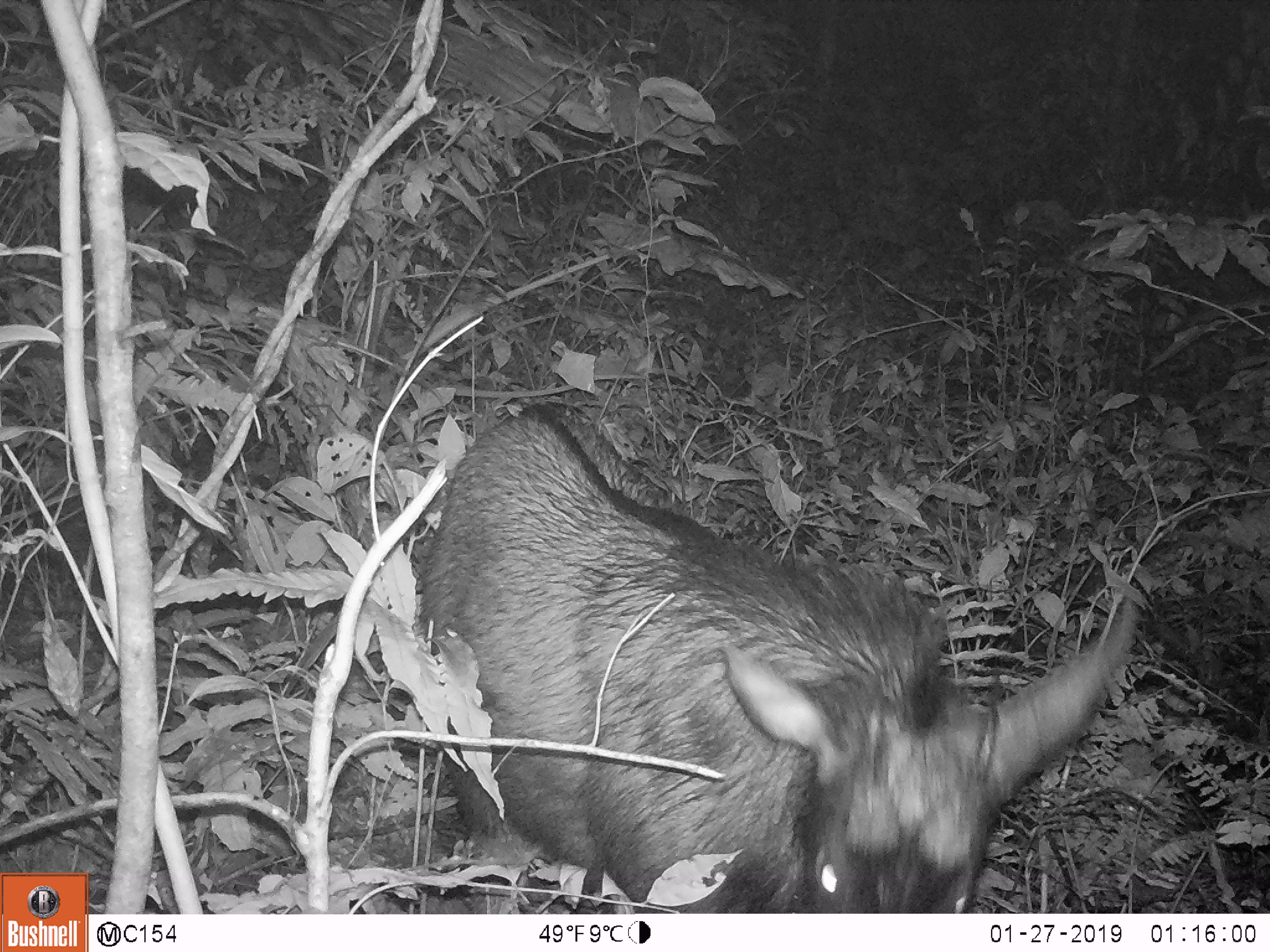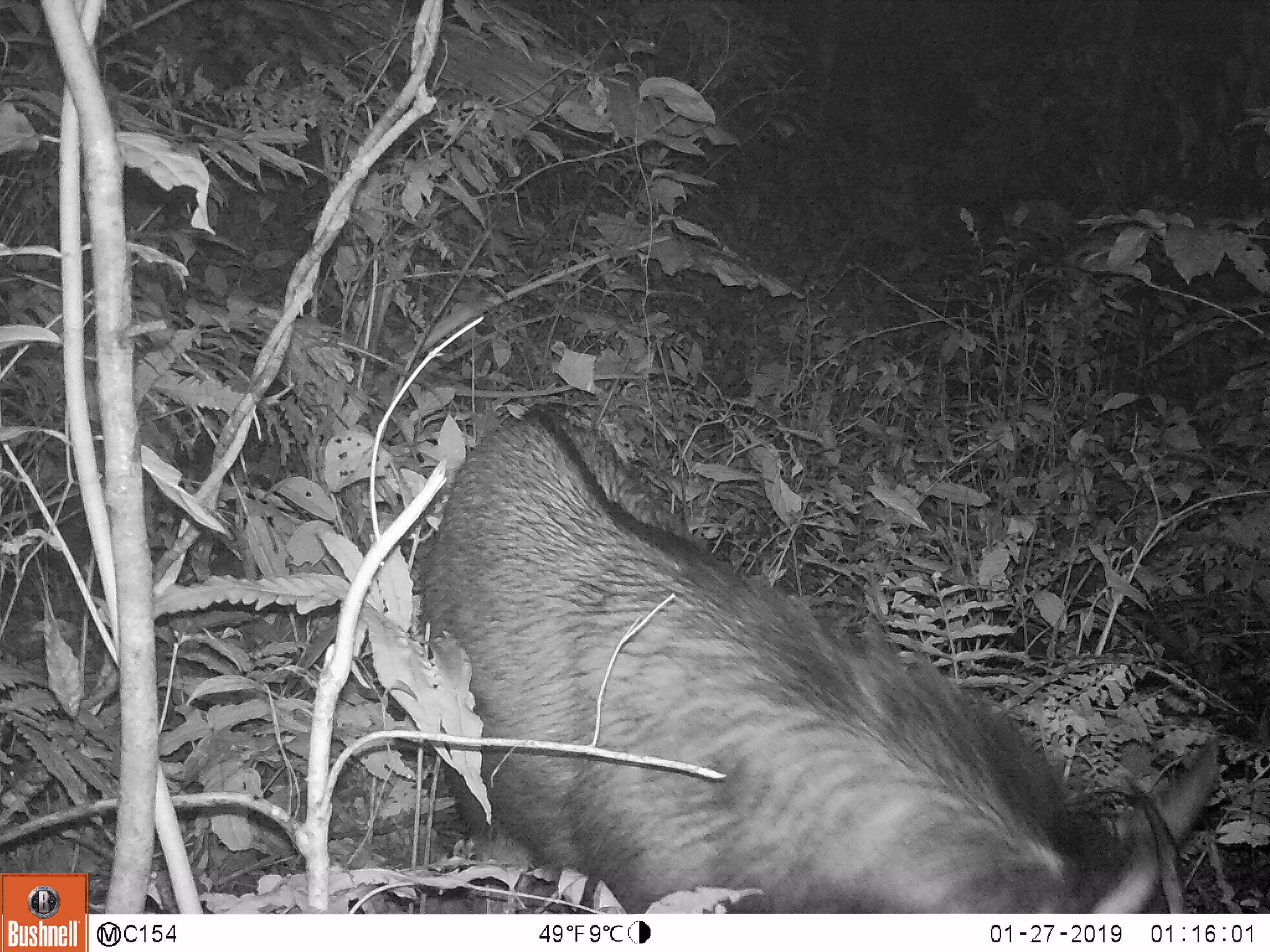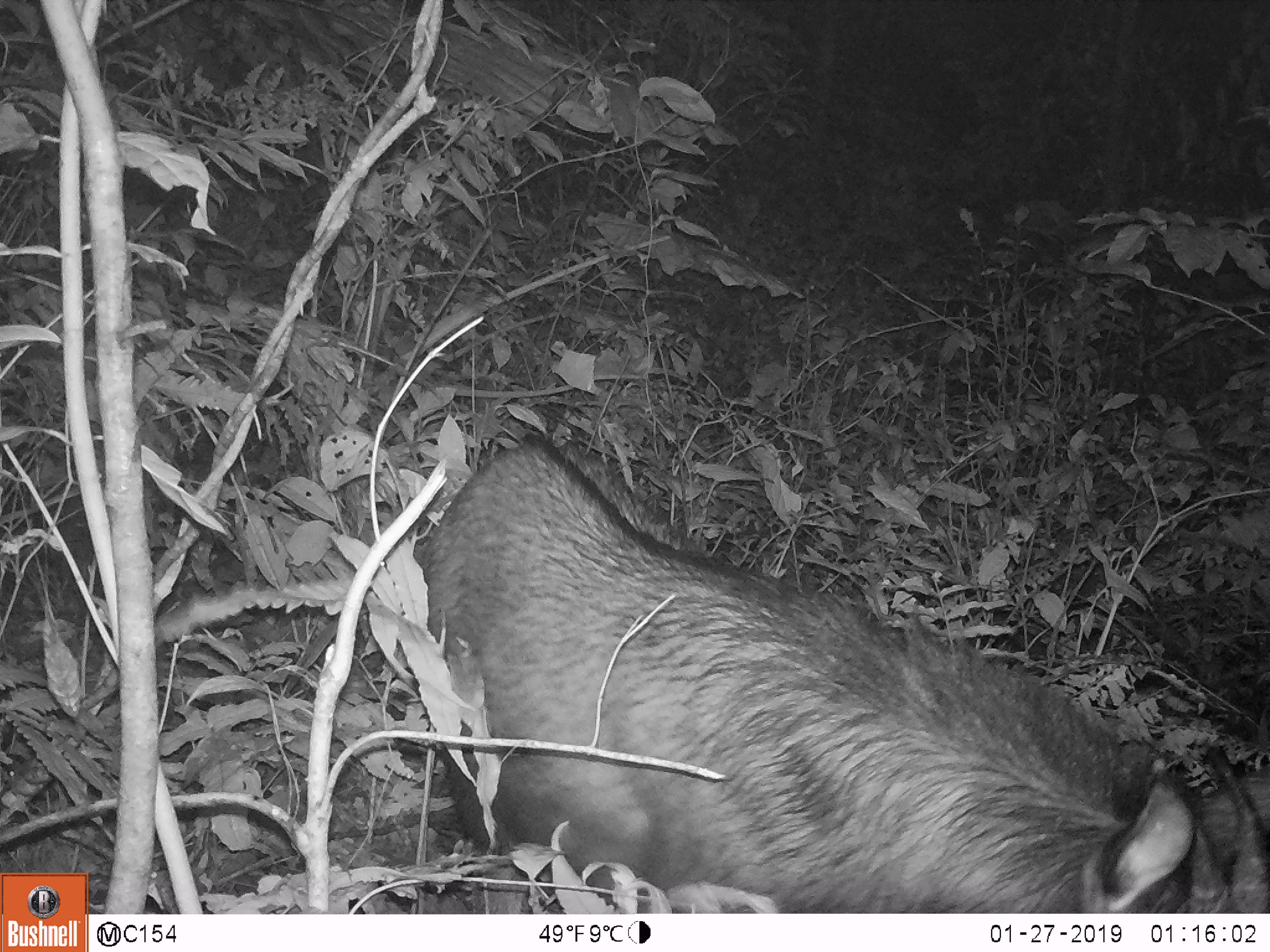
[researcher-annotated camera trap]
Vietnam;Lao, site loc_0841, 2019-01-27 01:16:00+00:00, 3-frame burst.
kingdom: Animalia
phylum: Chordata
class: Mammalia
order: Artiodactyla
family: Bovidae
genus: Capricornis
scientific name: Capricornis sumatraensis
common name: chinese serow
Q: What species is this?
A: Chinese serow (Capricornis sumatraensis).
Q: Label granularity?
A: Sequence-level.